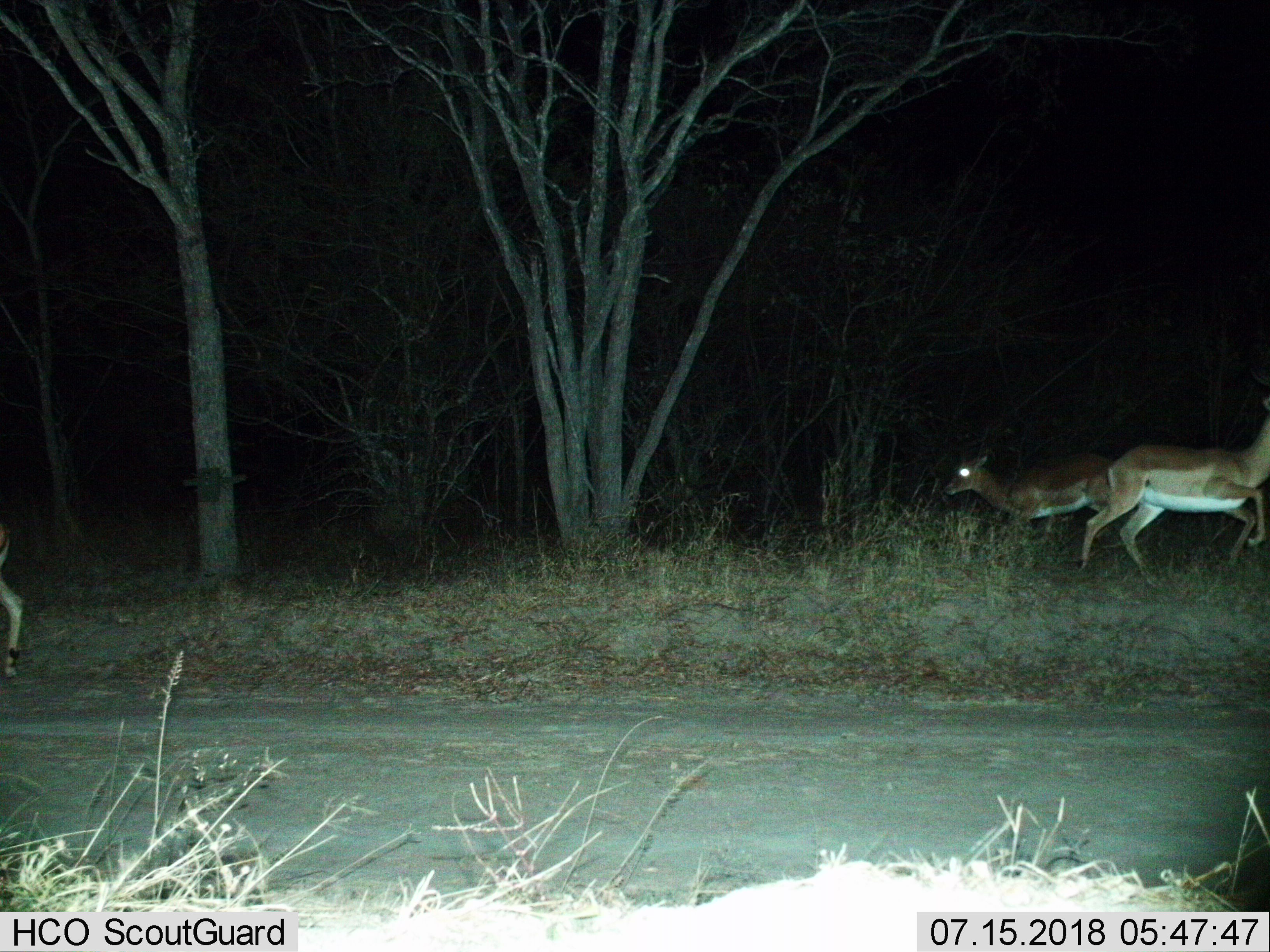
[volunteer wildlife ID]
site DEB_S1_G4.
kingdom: Animalia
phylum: Chordata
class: Mammalia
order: Artiodactyla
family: Bovidae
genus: Aepyceros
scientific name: Aepyceros melampus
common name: impala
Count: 3.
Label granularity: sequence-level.